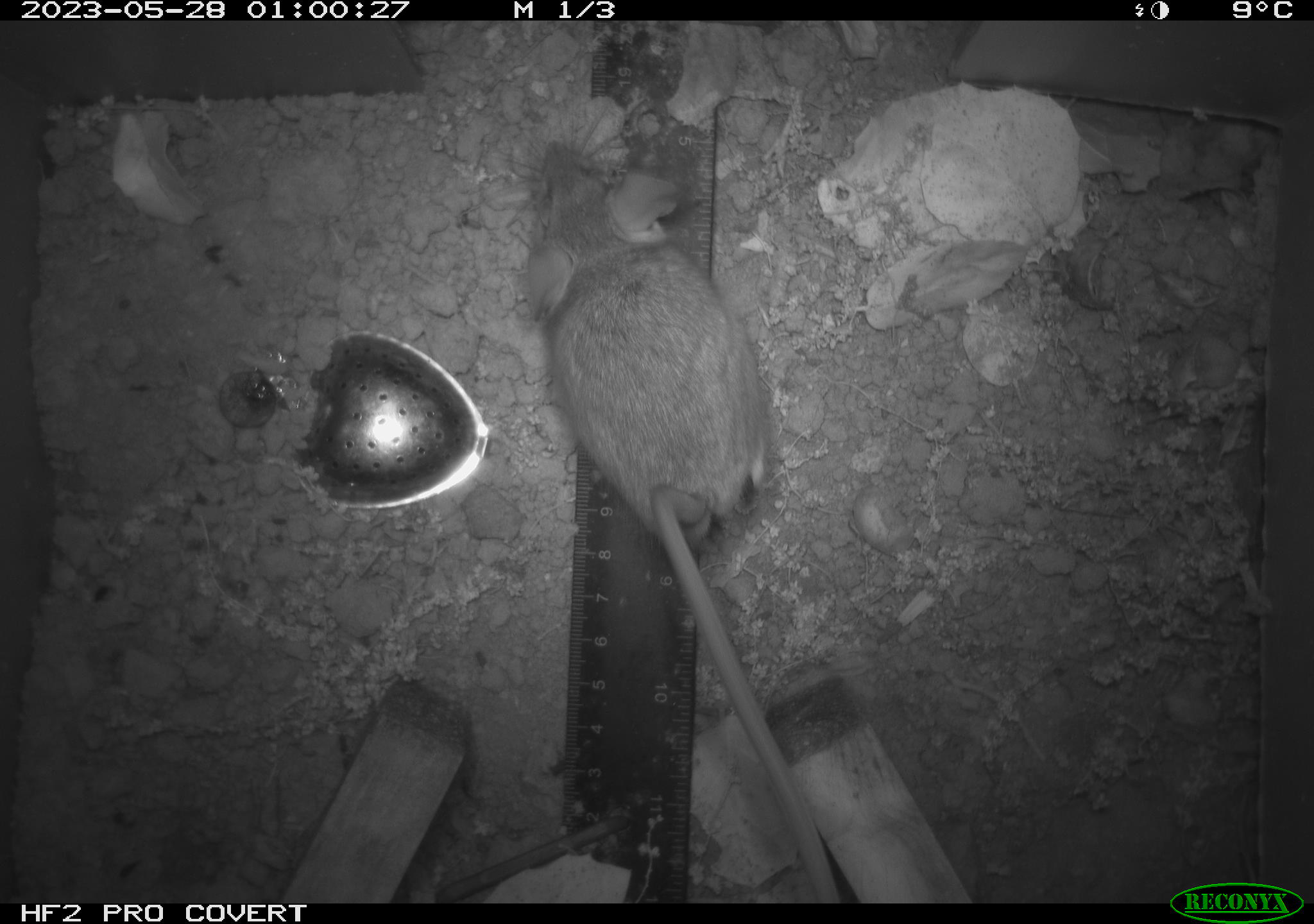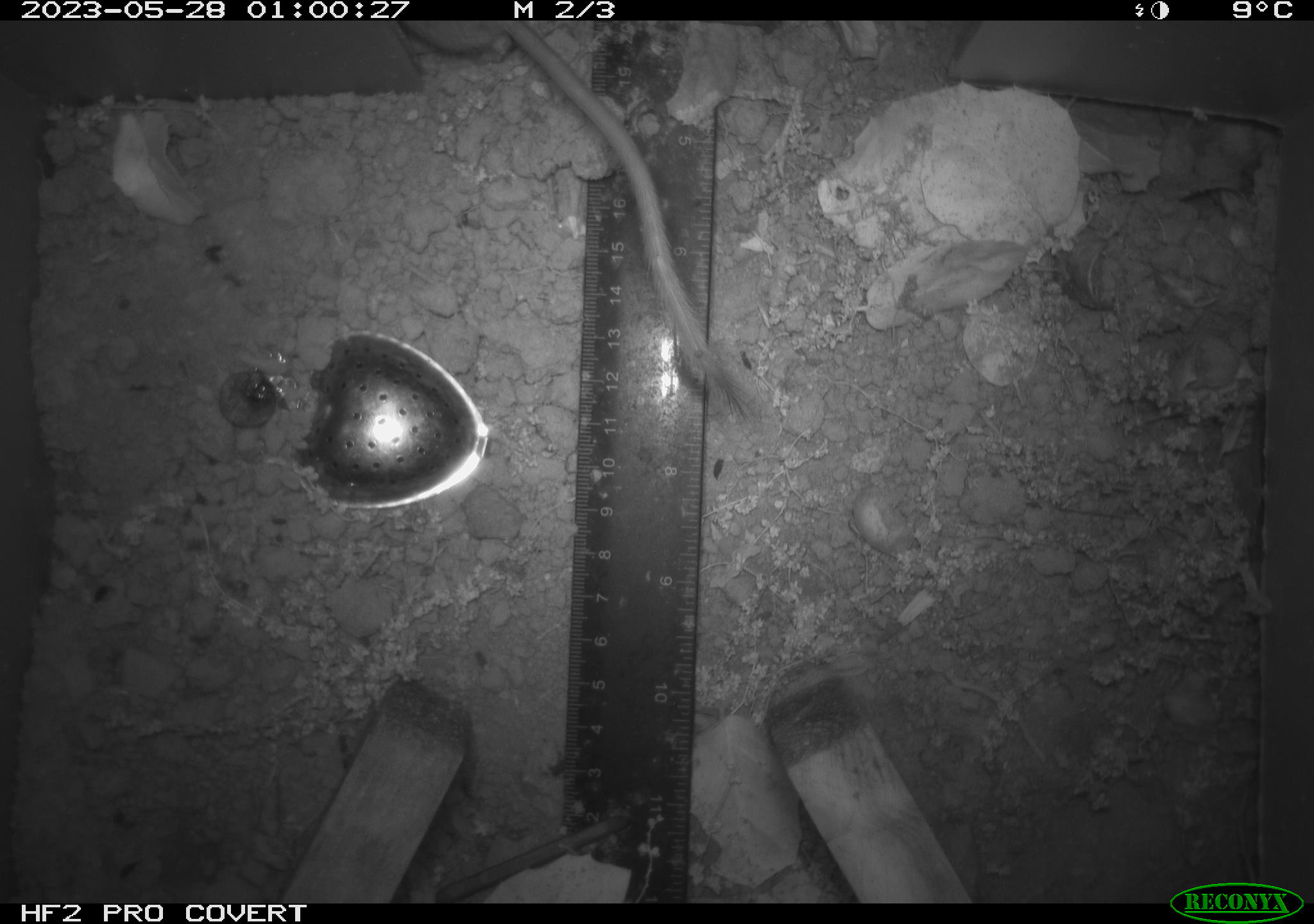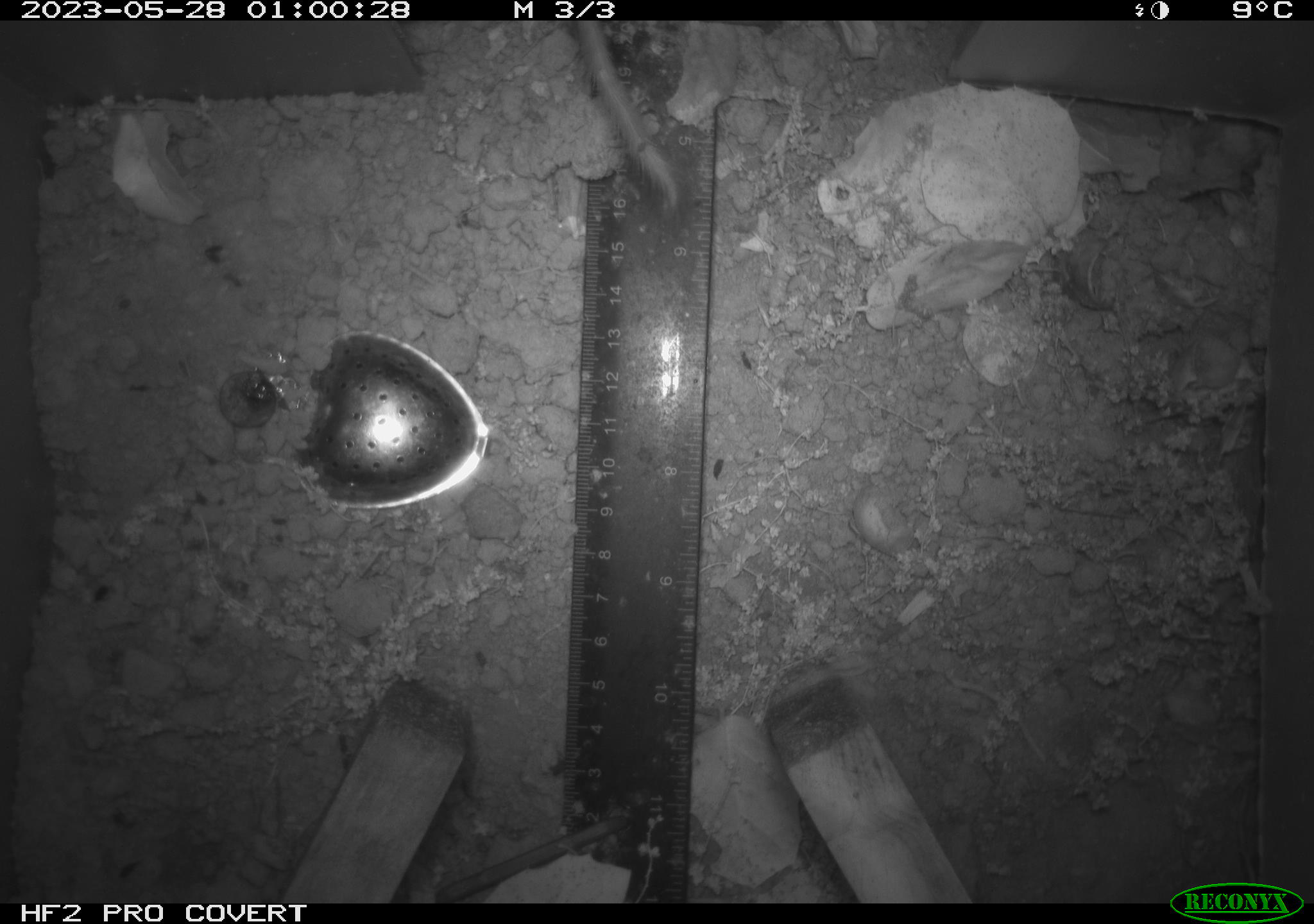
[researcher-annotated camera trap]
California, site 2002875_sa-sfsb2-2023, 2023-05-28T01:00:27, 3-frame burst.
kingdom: Animalia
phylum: Chordata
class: Mammalia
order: Rodentia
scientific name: Rodentia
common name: mouse species